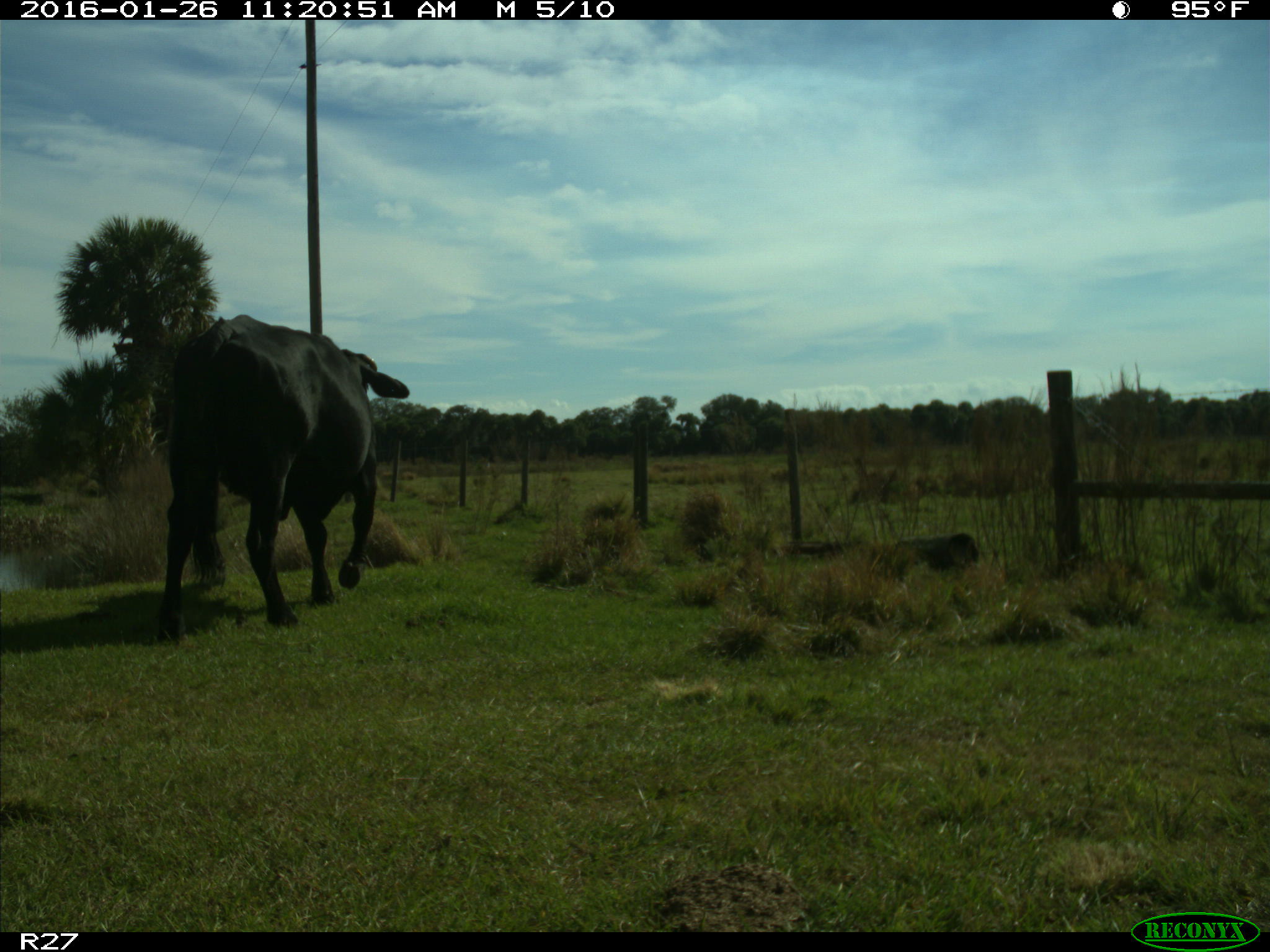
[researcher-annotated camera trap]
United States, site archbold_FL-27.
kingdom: Animalia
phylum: Chordata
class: Mammalia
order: Artiodactyla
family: Bovidae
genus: Bos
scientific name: Bos taurus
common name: domestic cow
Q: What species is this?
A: Bos taurus (domestic cow).